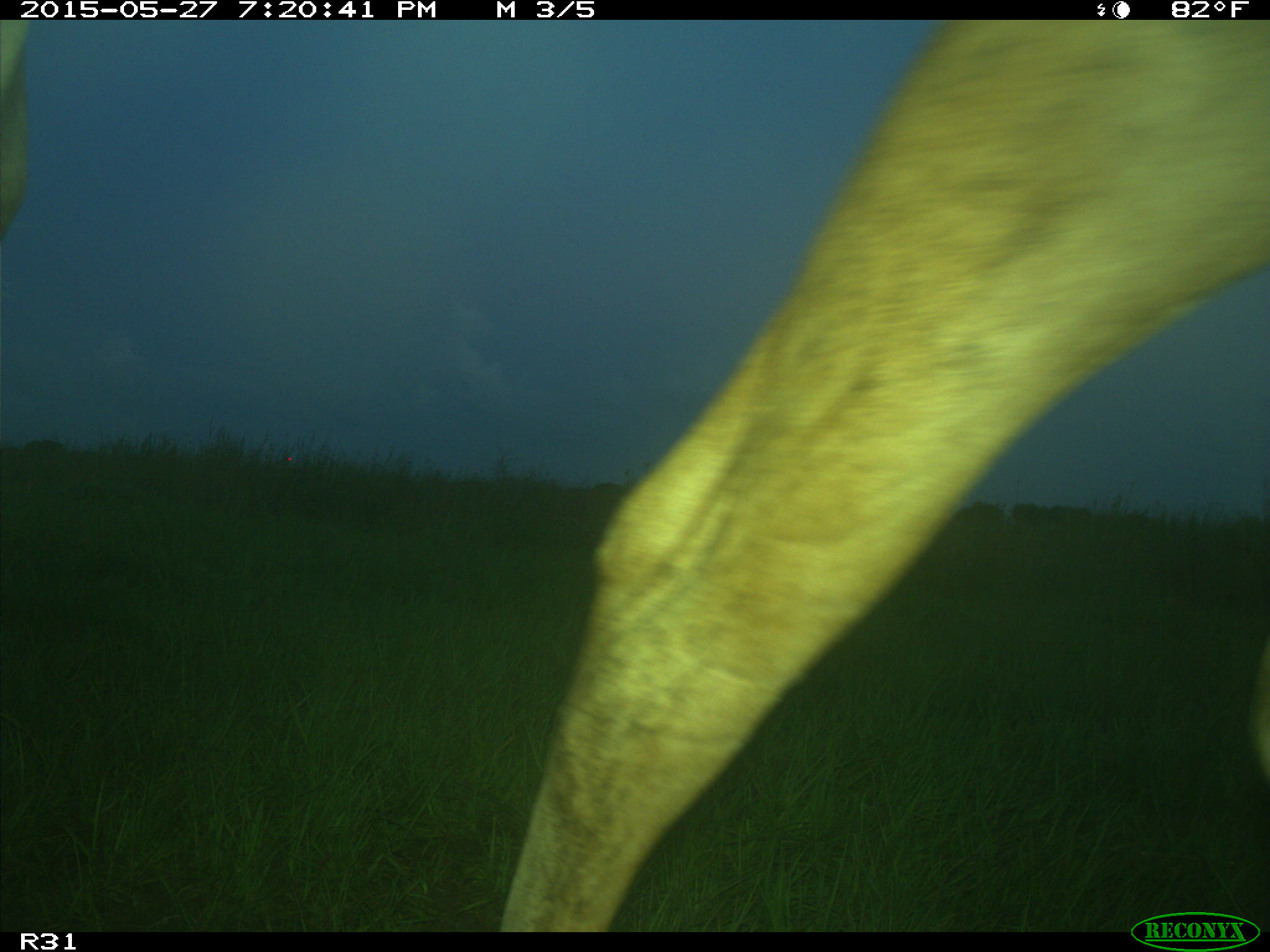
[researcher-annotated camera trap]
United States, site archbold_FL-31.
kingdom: Animalia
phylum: Chordata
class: Mammalia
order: Artiodactyla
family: Bovidae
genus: Bos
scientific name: Bos taurus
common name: domestic cow